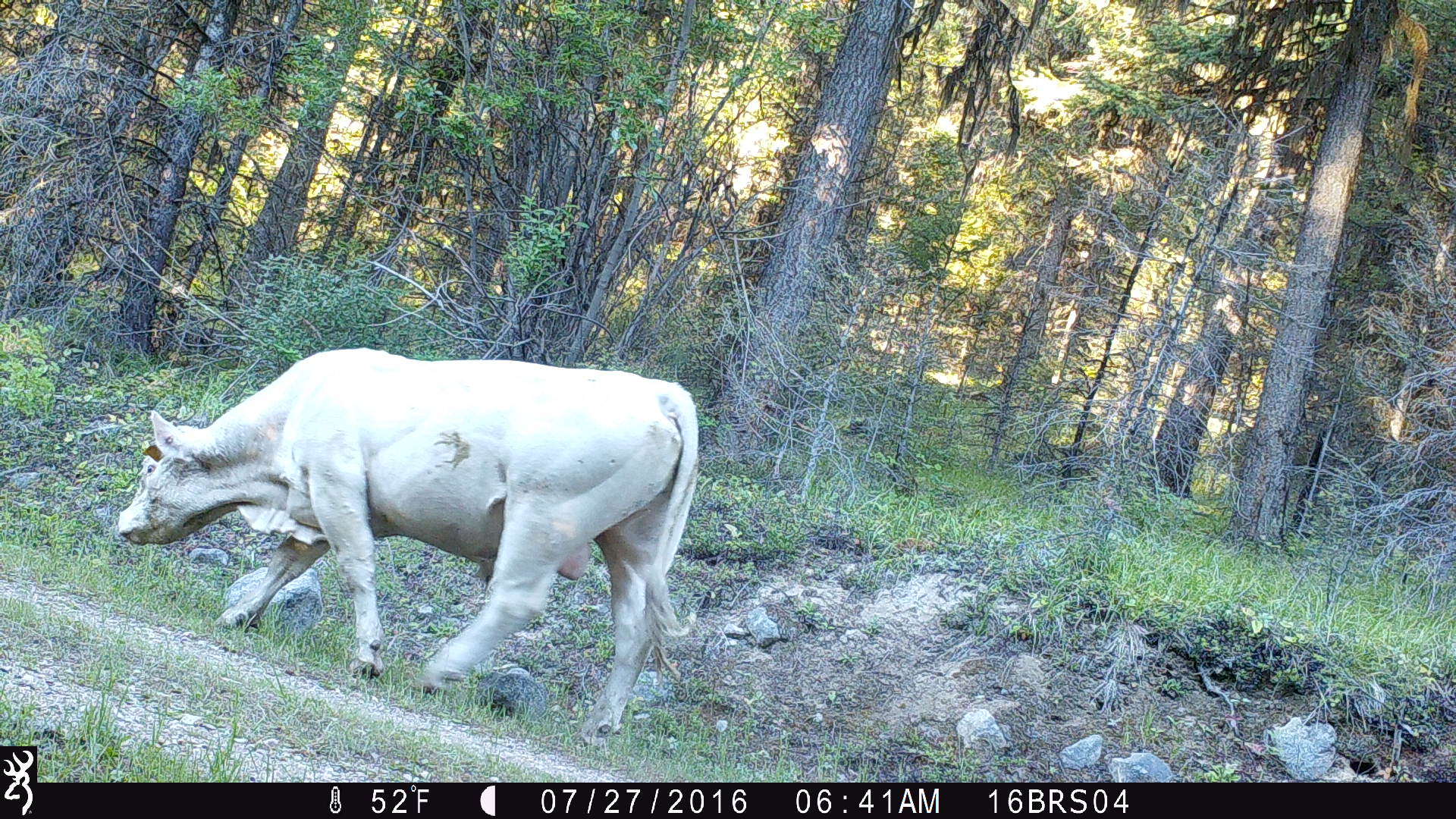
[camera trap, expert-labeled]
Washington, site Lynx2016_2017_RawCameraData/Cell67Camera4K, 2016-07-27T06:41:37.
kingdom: Animalia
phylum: Chordata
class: Mammalia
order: Artiodactyla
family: Bovidae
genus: Bos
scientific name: Bos taurus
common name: domestic cattle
Domestic cattle (Bos taurus). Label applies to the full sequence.